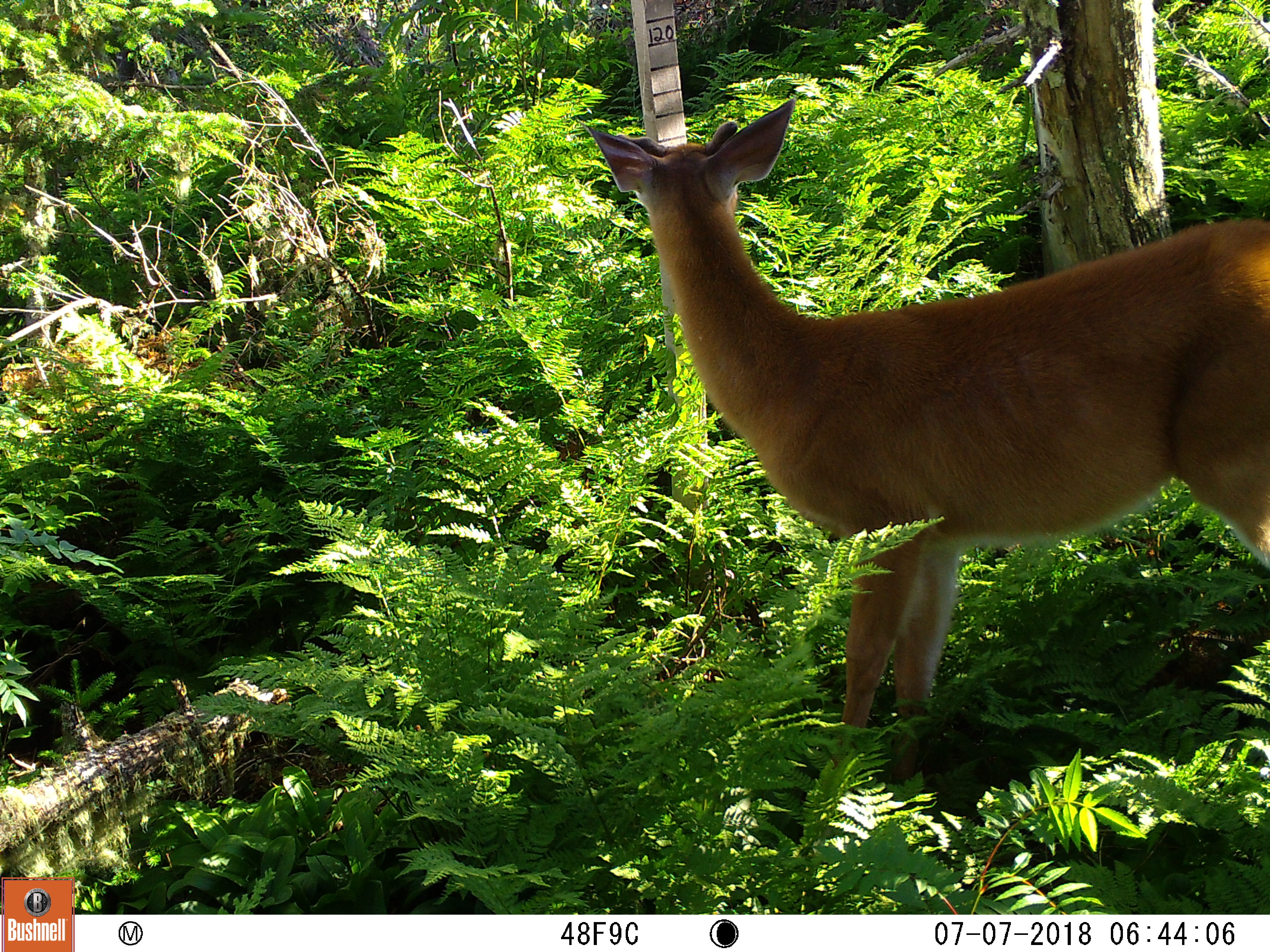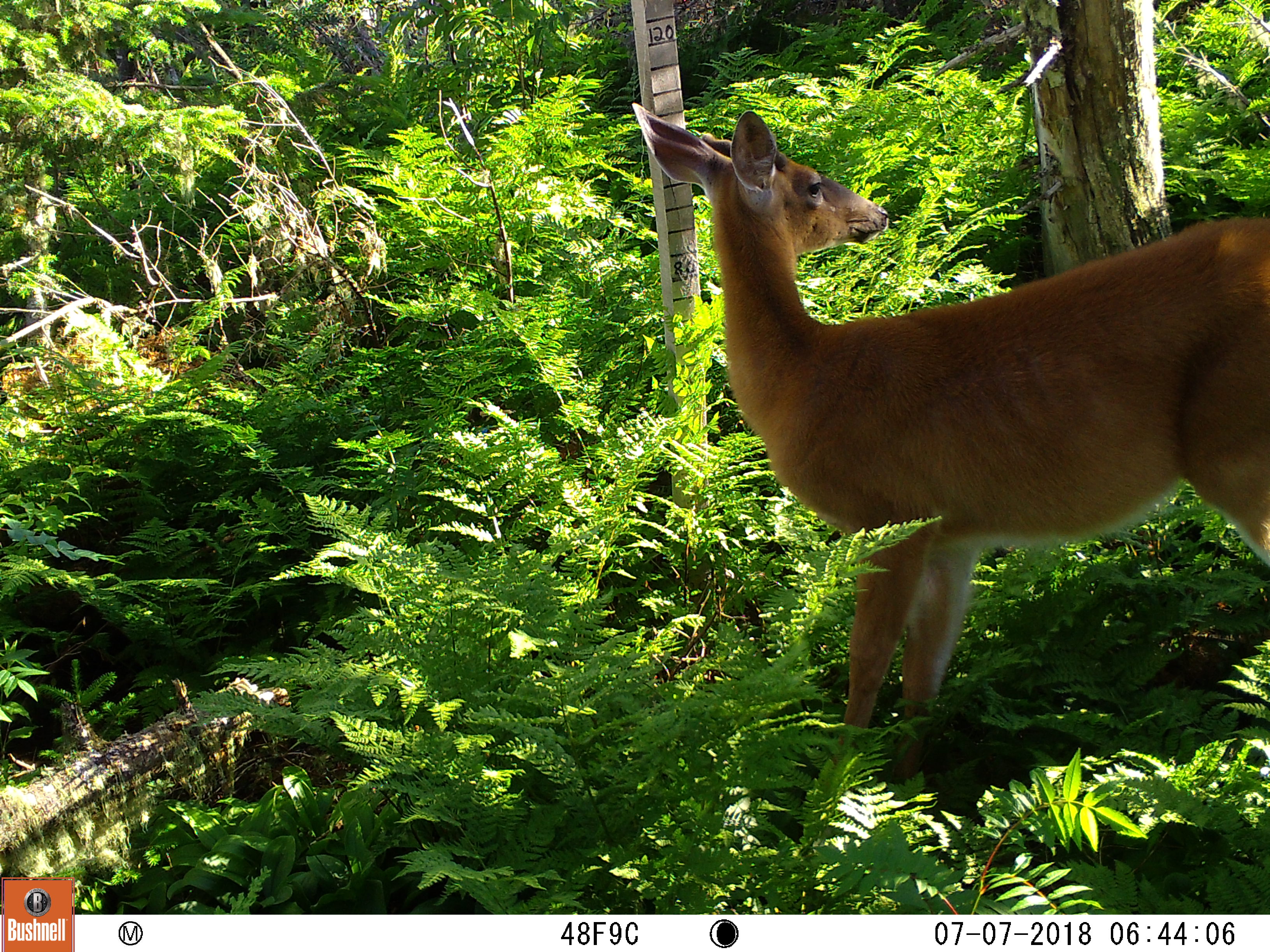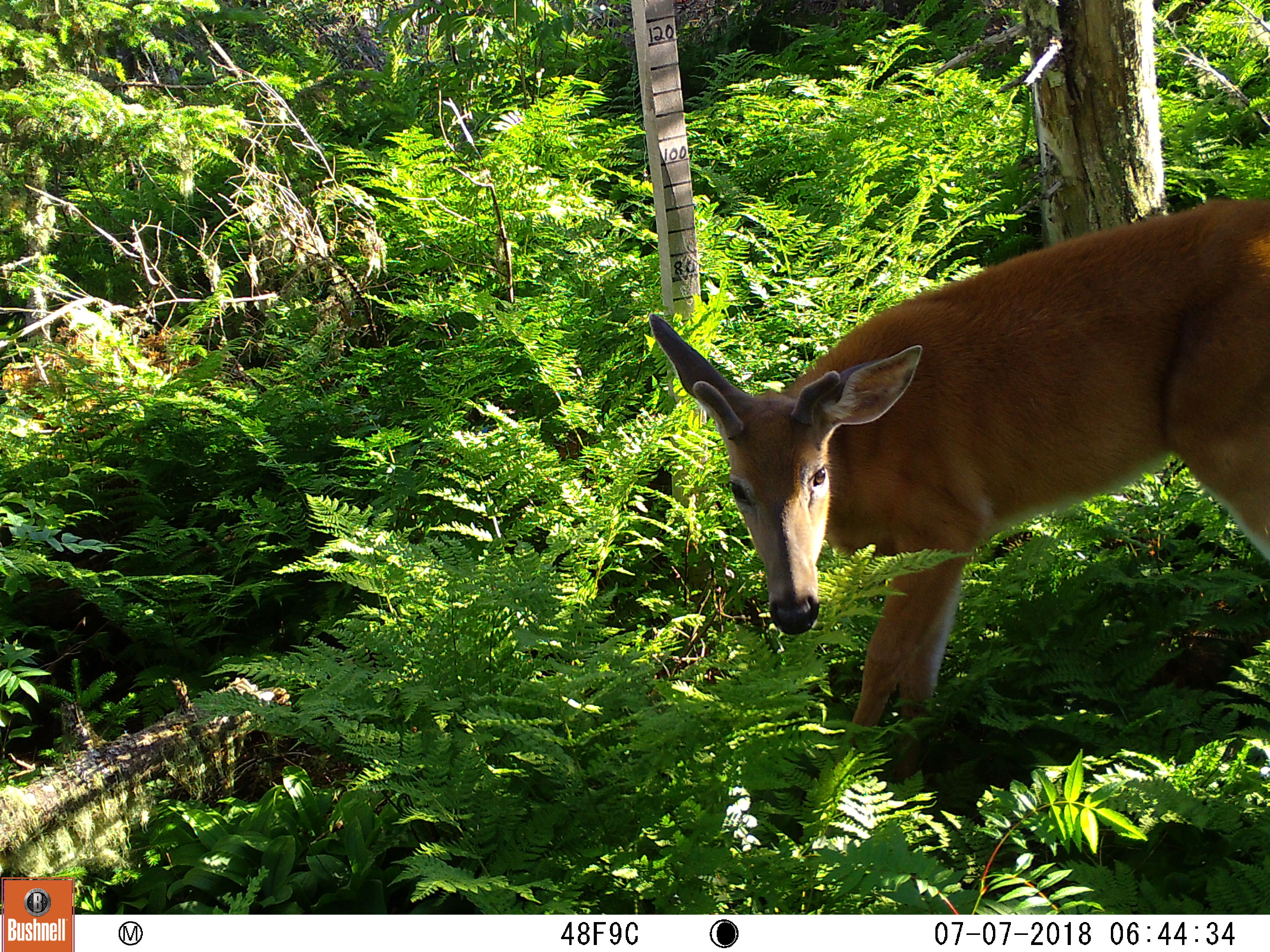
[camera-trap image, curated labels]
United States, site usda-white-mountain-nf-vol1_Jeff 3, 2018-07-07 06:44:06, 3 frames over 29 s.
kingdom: Animalia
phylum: Chordata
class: Mammalia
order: Artiodactyla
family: Cervidae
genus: Odocoileus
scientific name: Odocoileus virginianus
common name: white-tailed deer